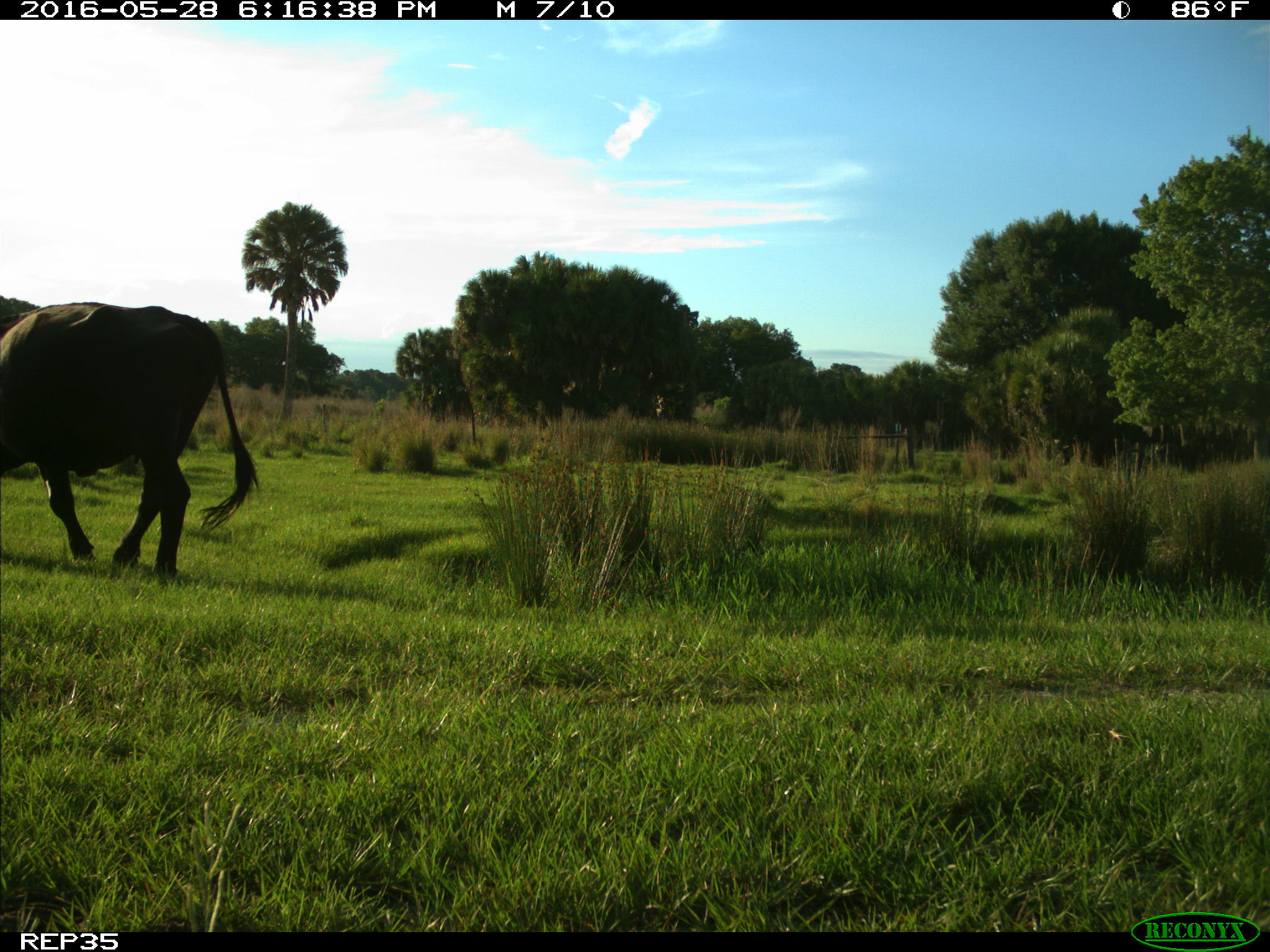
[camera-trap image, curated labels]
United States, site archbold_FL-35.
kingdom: Animalia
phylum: Chordata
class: Mammalia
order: Artiodactyla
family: Bovidae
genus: Bos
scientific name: Bos taurus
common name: domestic cow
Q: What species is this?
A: Bos taurus (domestic cow).